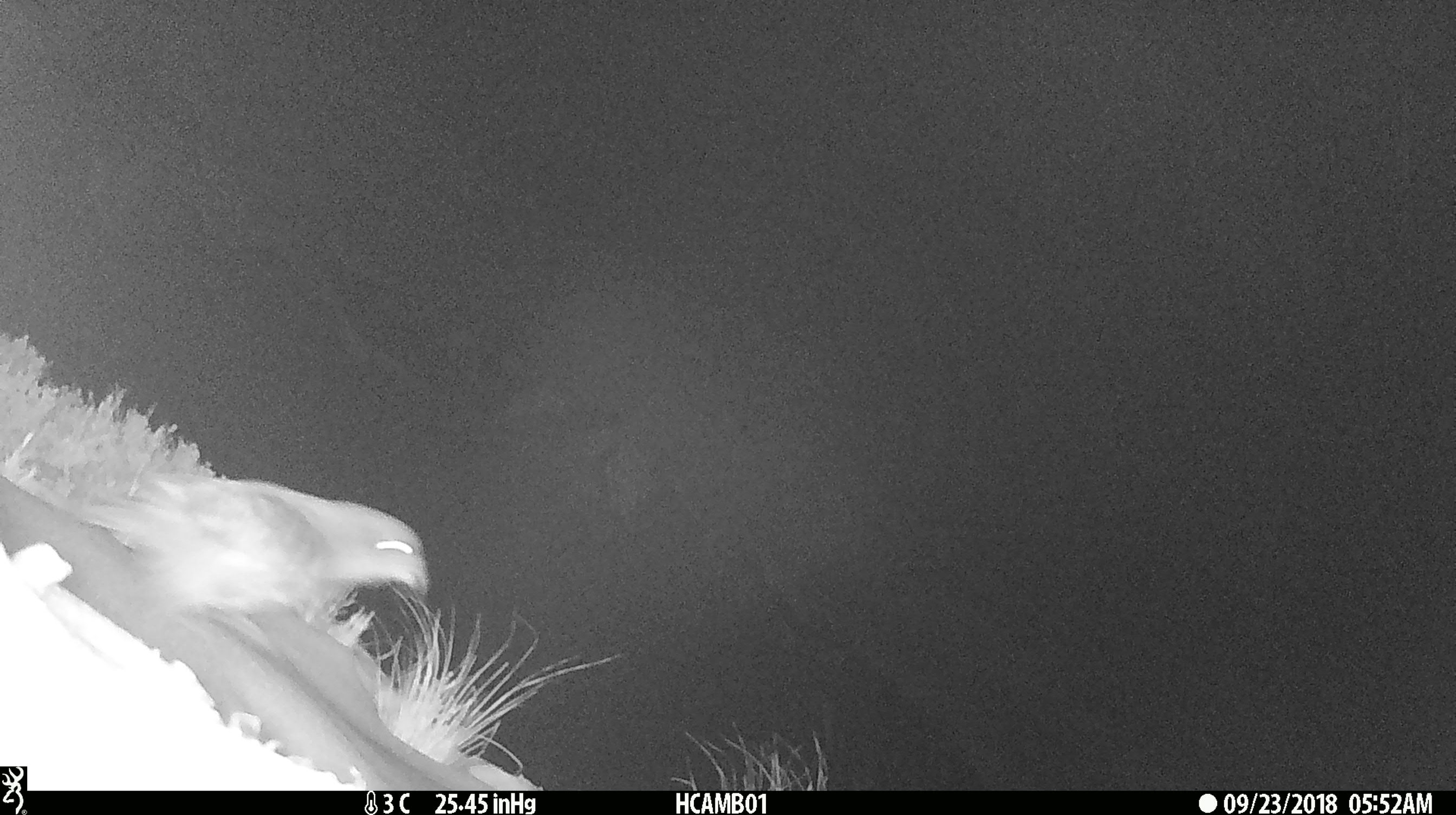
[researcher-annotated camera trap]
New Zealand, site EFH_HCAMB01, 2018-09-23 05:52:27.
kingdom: Animalia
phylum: Chordata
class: Aves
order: Psittaciformes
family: Strigopidae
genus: Nestor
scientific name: Nestor notabilis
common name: kea